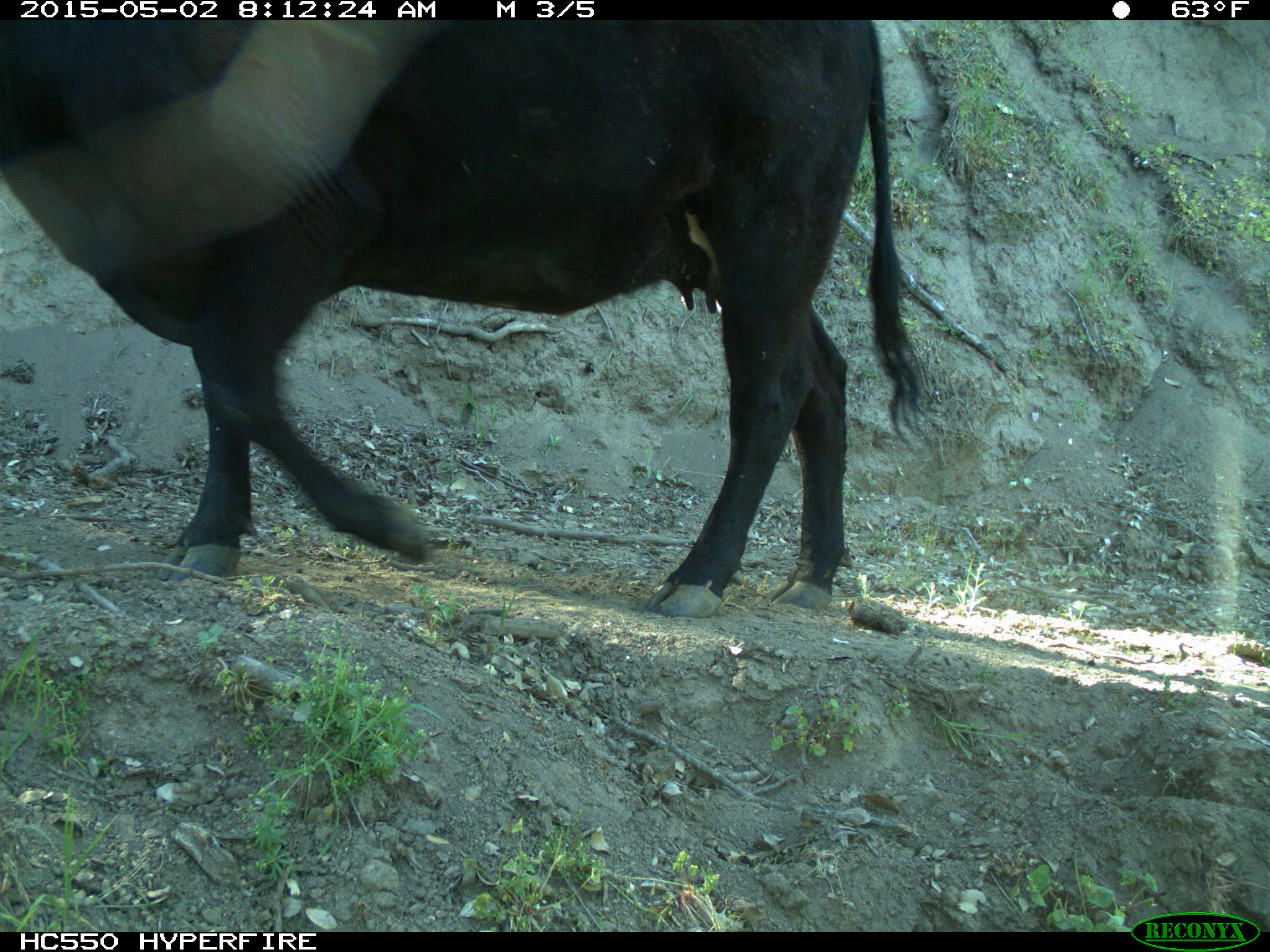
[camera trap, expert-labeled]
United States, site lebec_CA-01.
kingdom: Animalia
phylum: Chordata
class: Mammalia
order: Artiodactyla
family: Bovidae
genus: Bos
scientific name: Bos taurus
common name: domestic cow